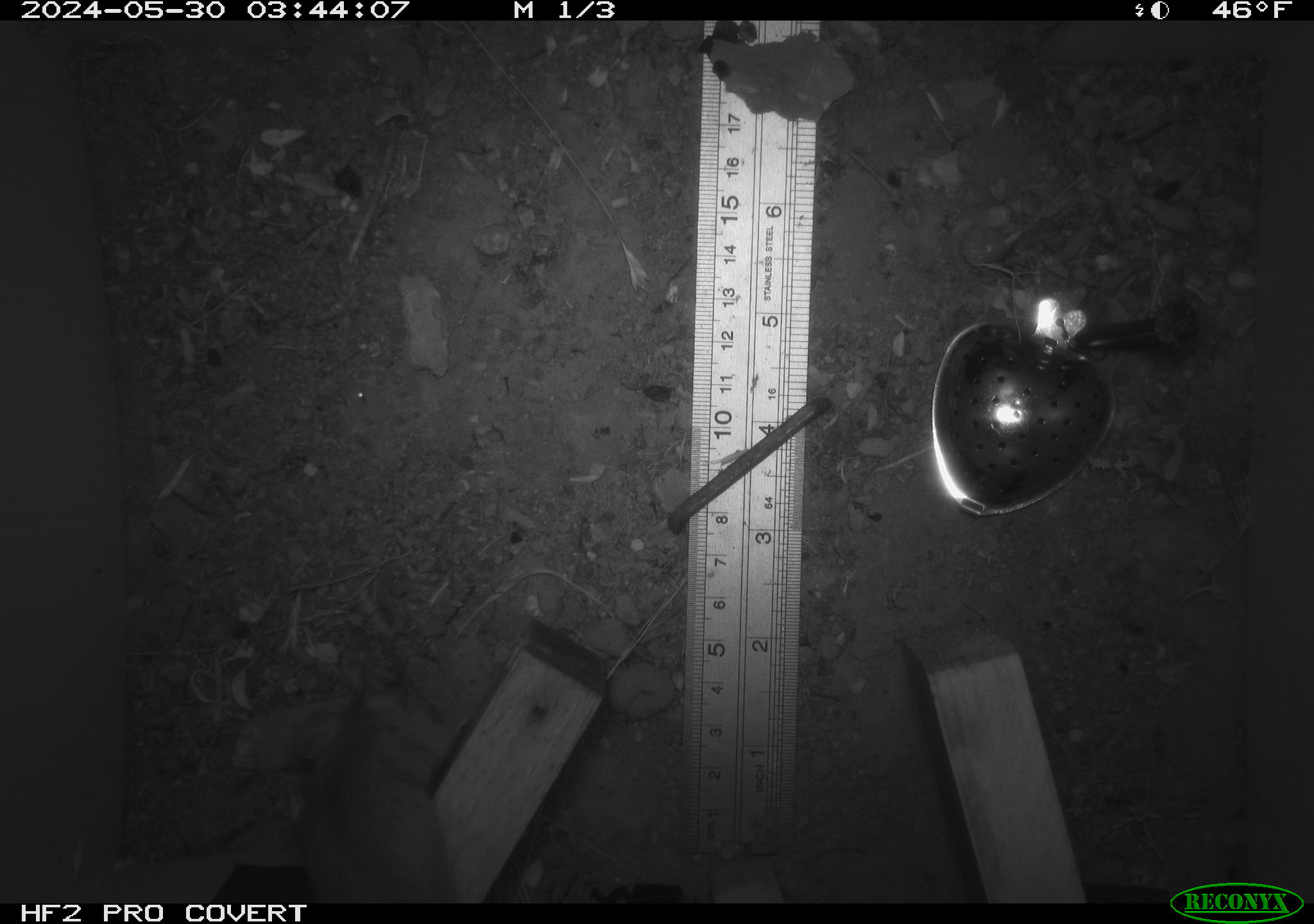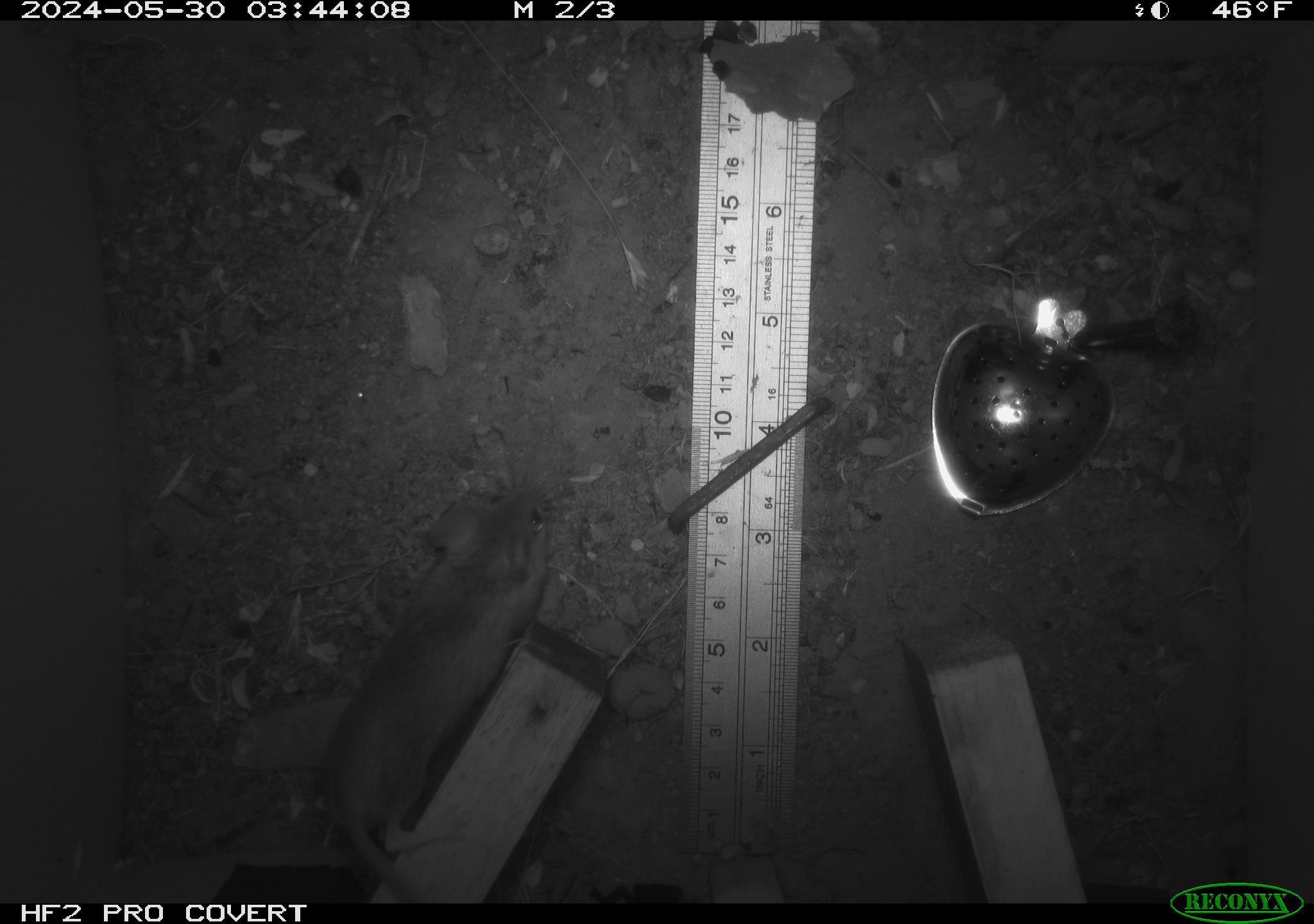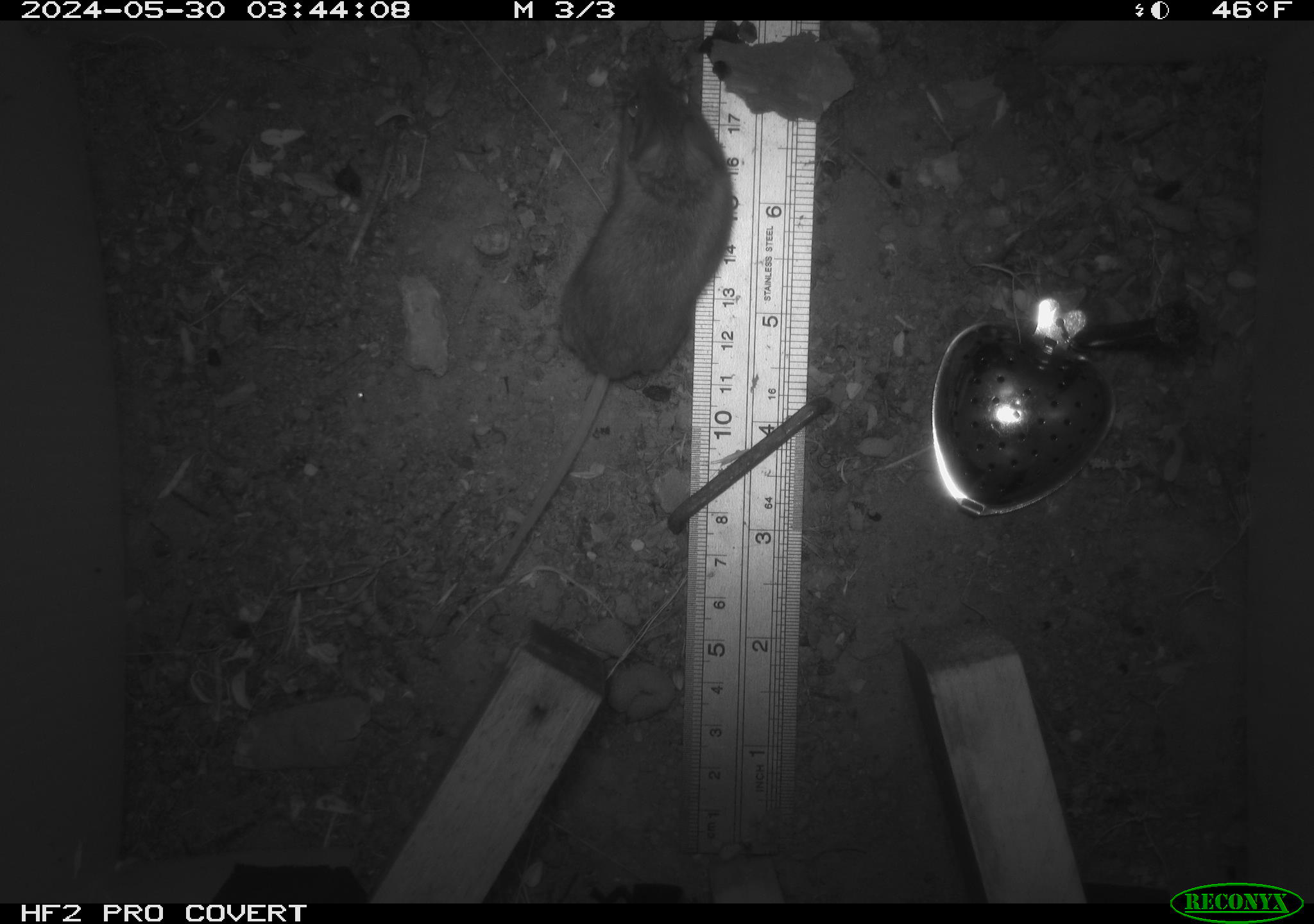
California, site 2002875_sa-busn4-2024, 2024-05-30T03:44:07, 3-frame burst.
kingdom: Animalia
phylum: Chordata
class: Mammalia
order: Rodentia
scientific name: Rodentia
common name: rodent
Rodent (Rodentia).